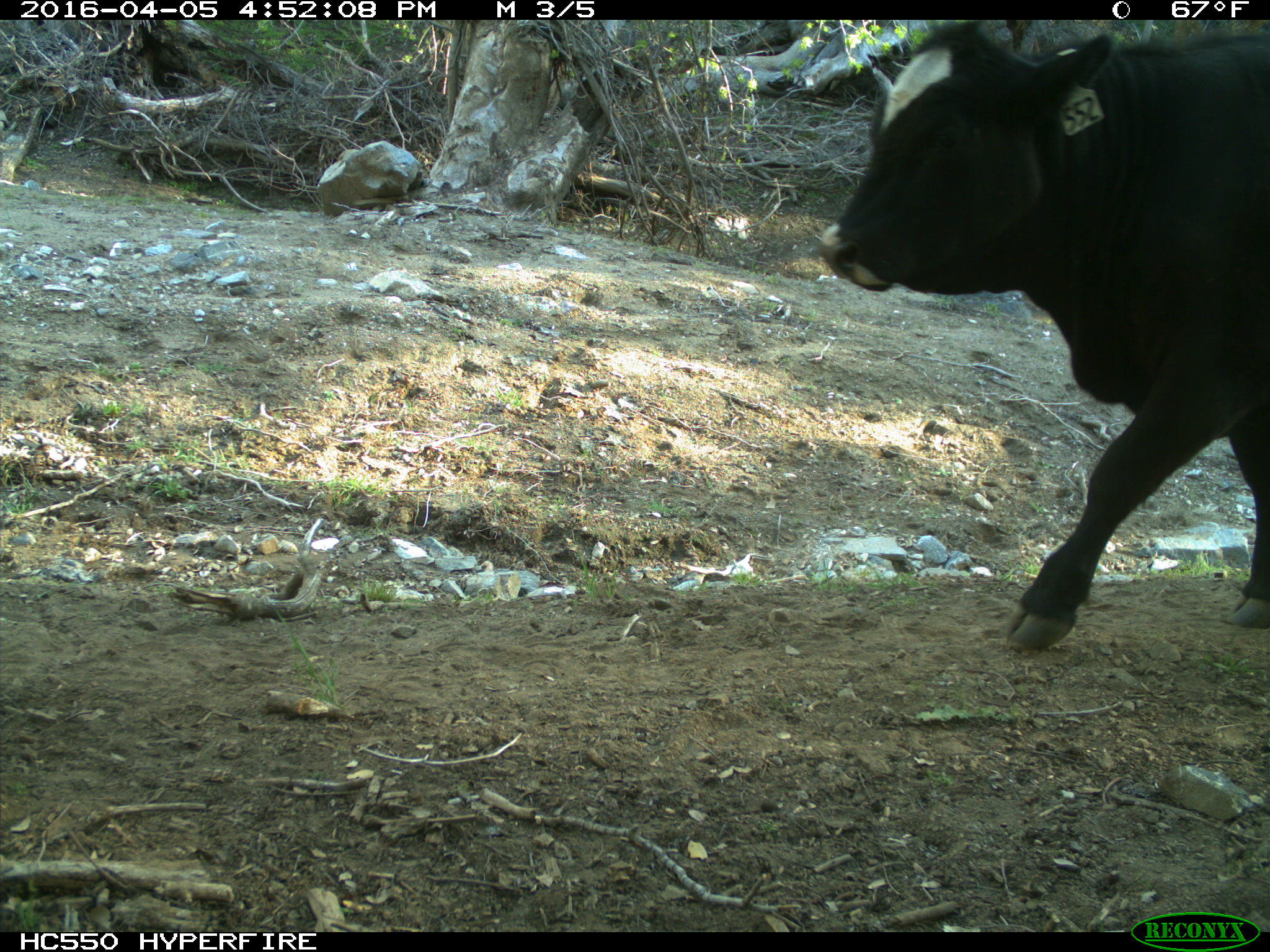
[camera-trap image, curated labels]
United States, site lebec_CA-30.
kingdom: Animalia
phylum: Chordata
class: Mammalia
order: Artiodactyla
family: Bovidae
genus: Bos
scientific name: Bos taurus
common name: domestic cow